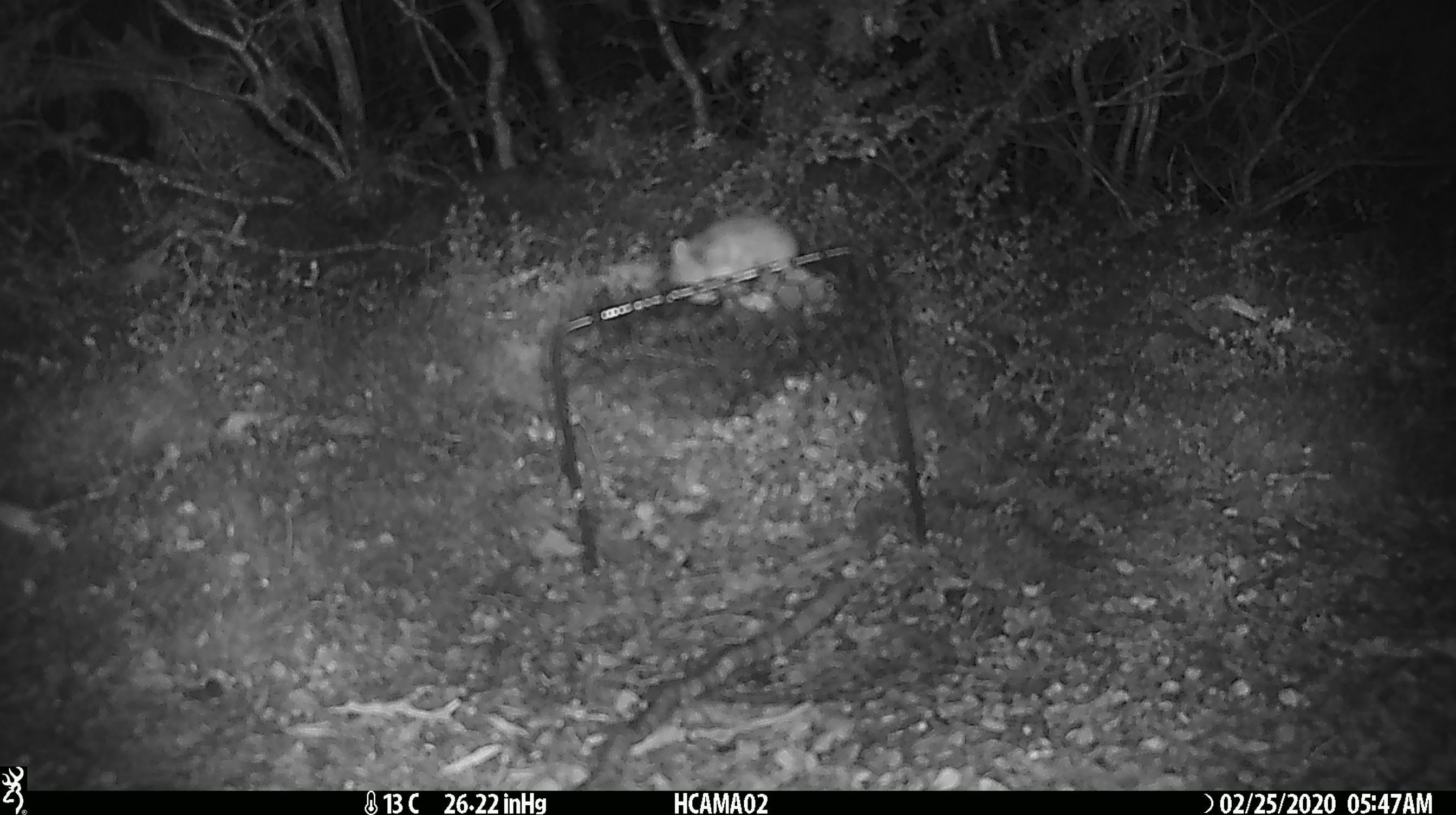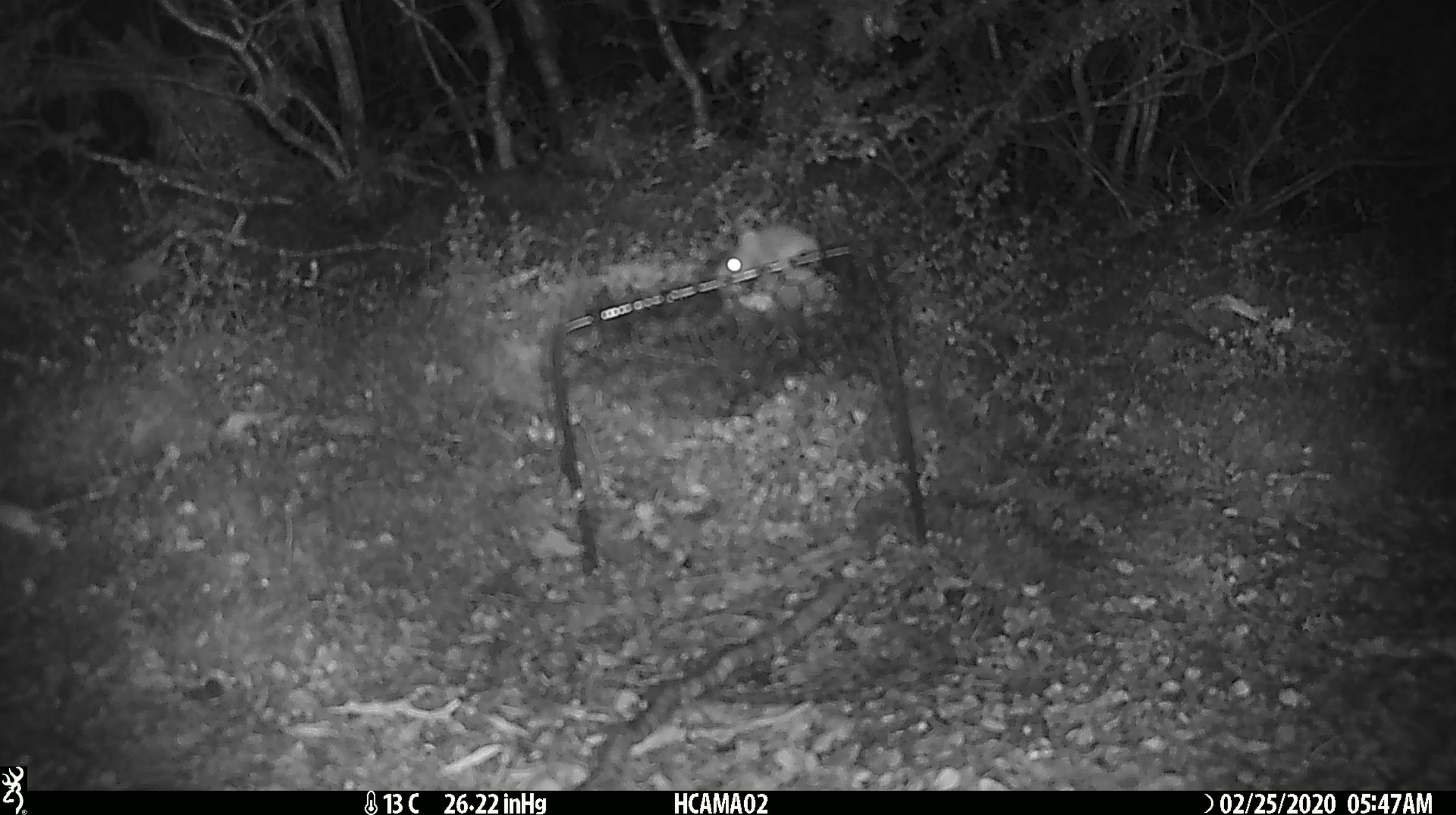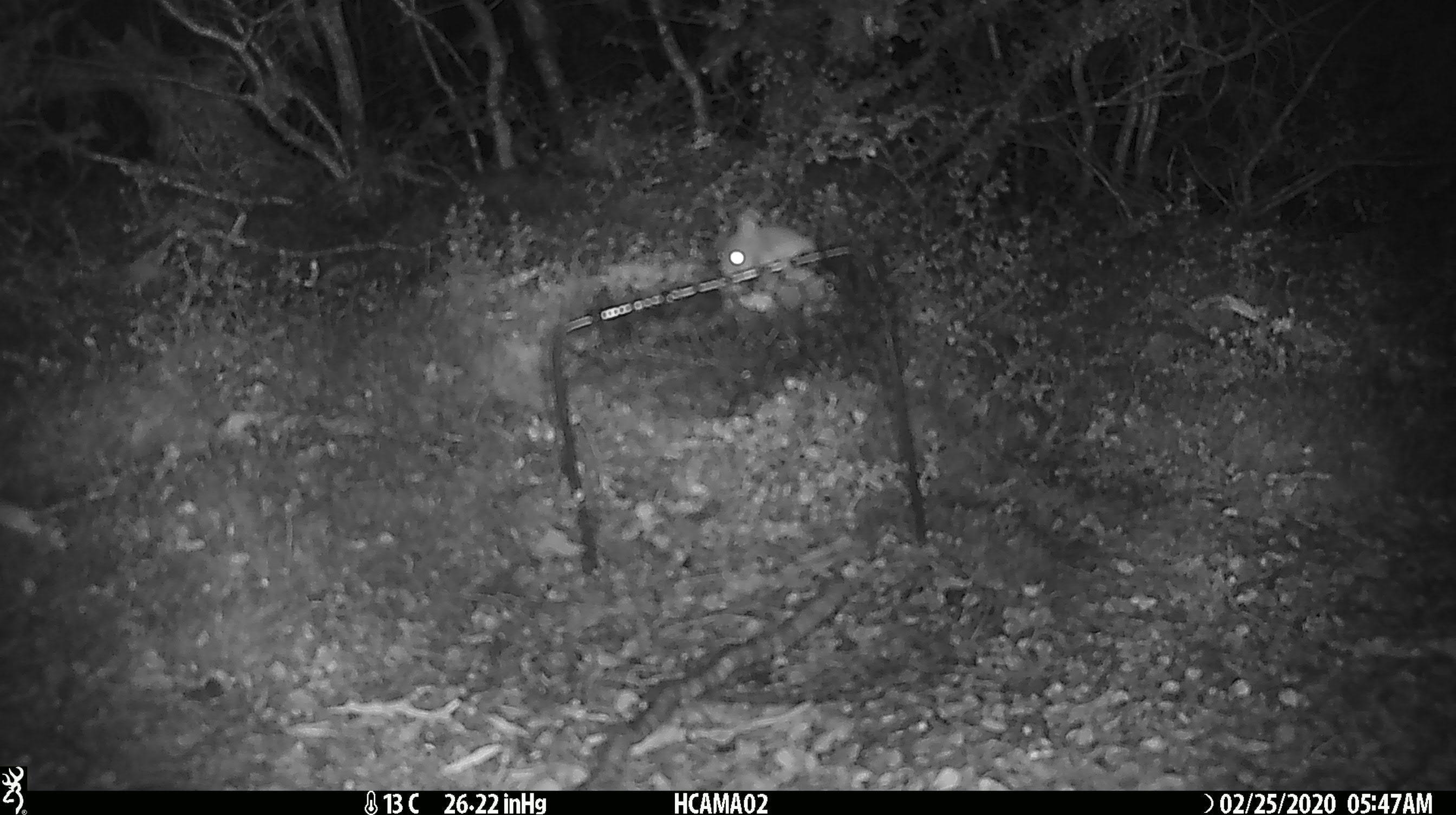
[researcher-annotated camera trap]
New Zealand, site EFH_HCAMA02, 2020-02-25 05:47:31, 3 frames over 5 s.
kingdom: Animalia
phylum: Chordata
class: Mammalia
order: Rodentia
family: Muridae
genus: Mus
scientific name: Mus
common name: mouse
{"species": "mouse (Mus)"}